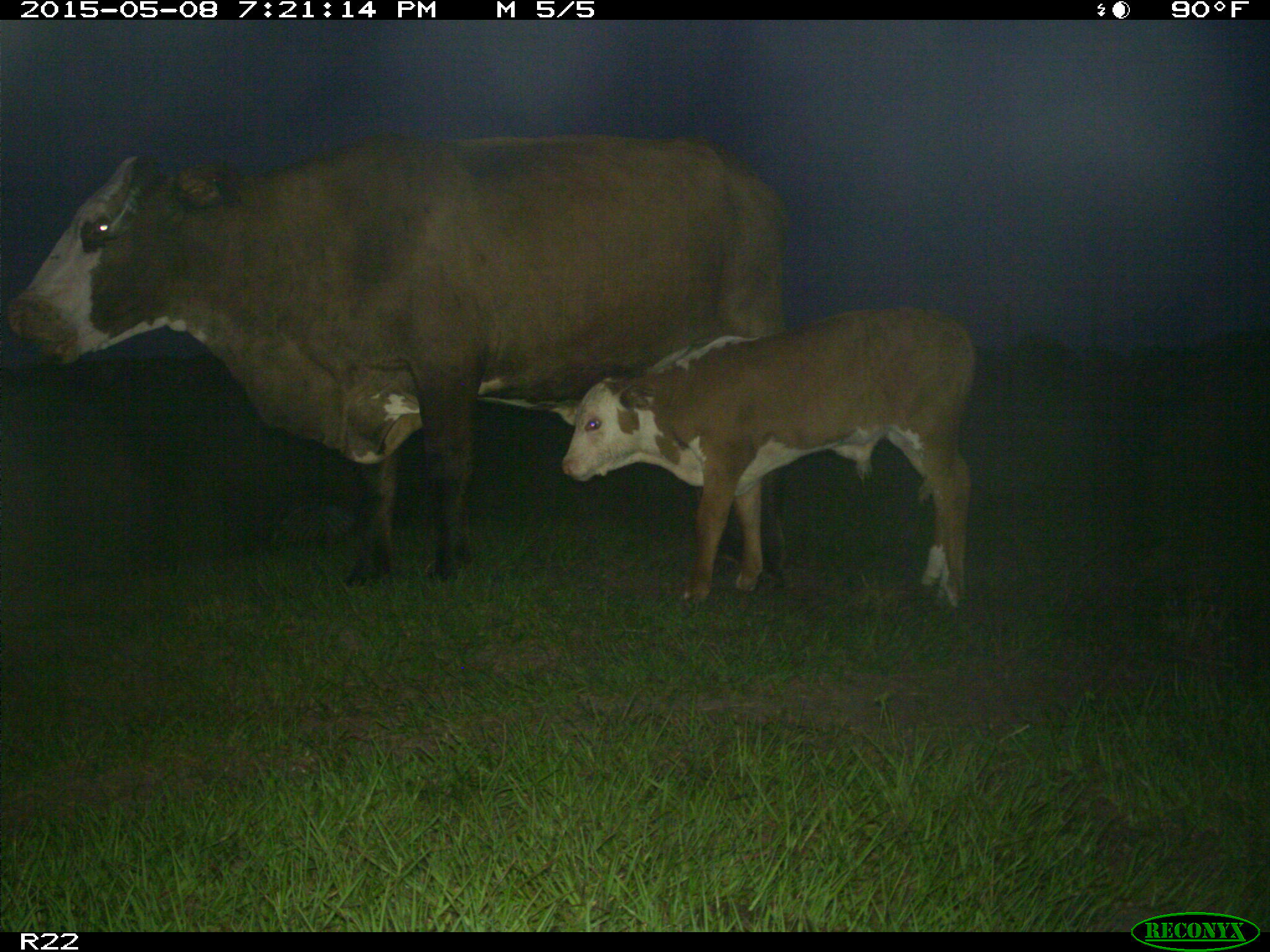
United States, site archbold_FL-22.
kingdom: Animalia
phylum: Chordata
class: Mammalia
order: Artiodactyla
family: Bovidae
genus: Bos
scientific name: Bos taurus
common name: domestic cow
Bos taurus (domestic cow).